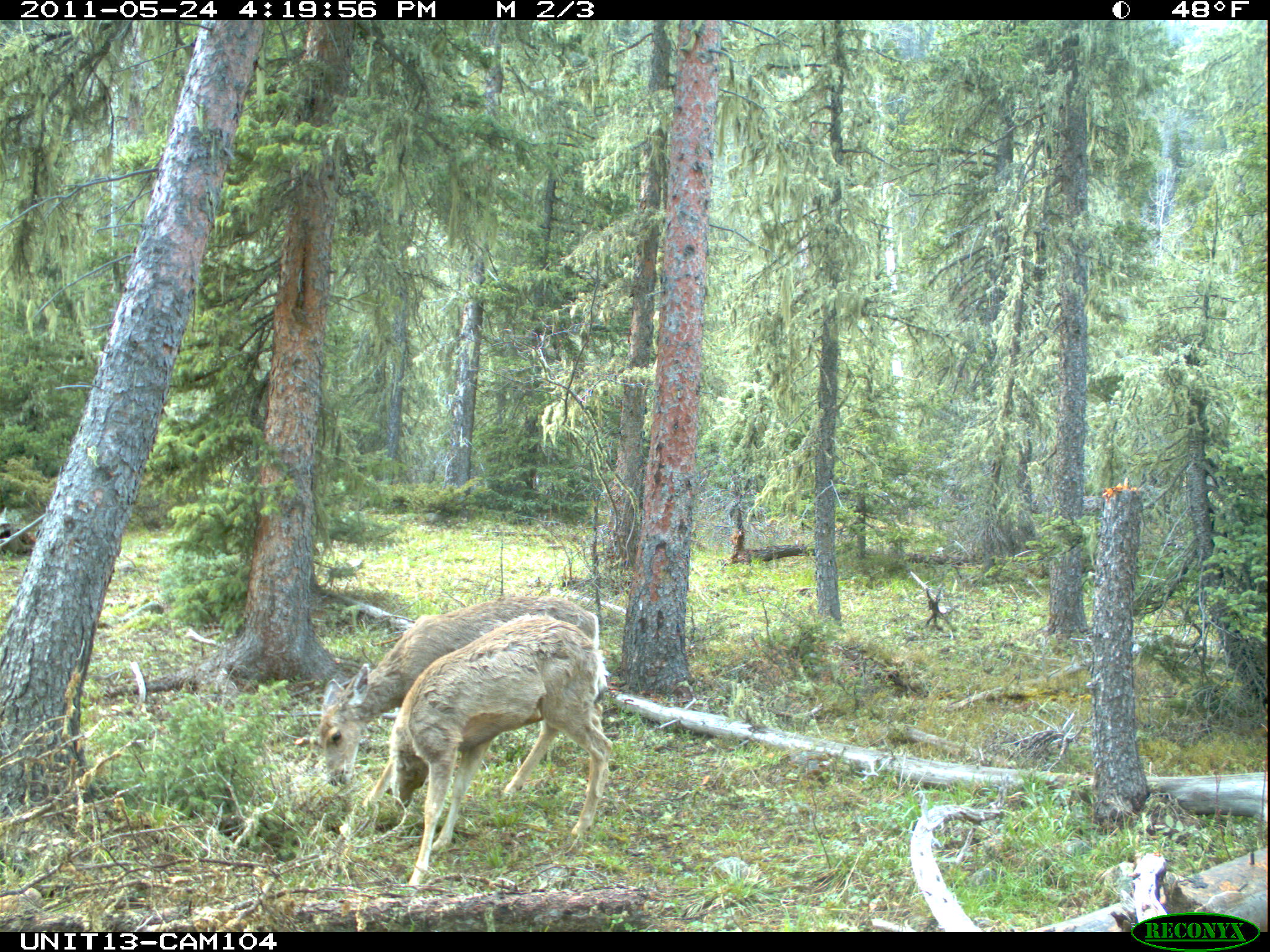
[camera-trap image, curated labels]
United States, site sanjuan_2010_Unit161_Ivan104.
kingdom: Animalia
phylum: Chordata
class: Mammalia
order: Artiodactyla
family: Cervidae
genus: Odocoileus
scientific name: Odocoileus hemionus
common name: mule deer